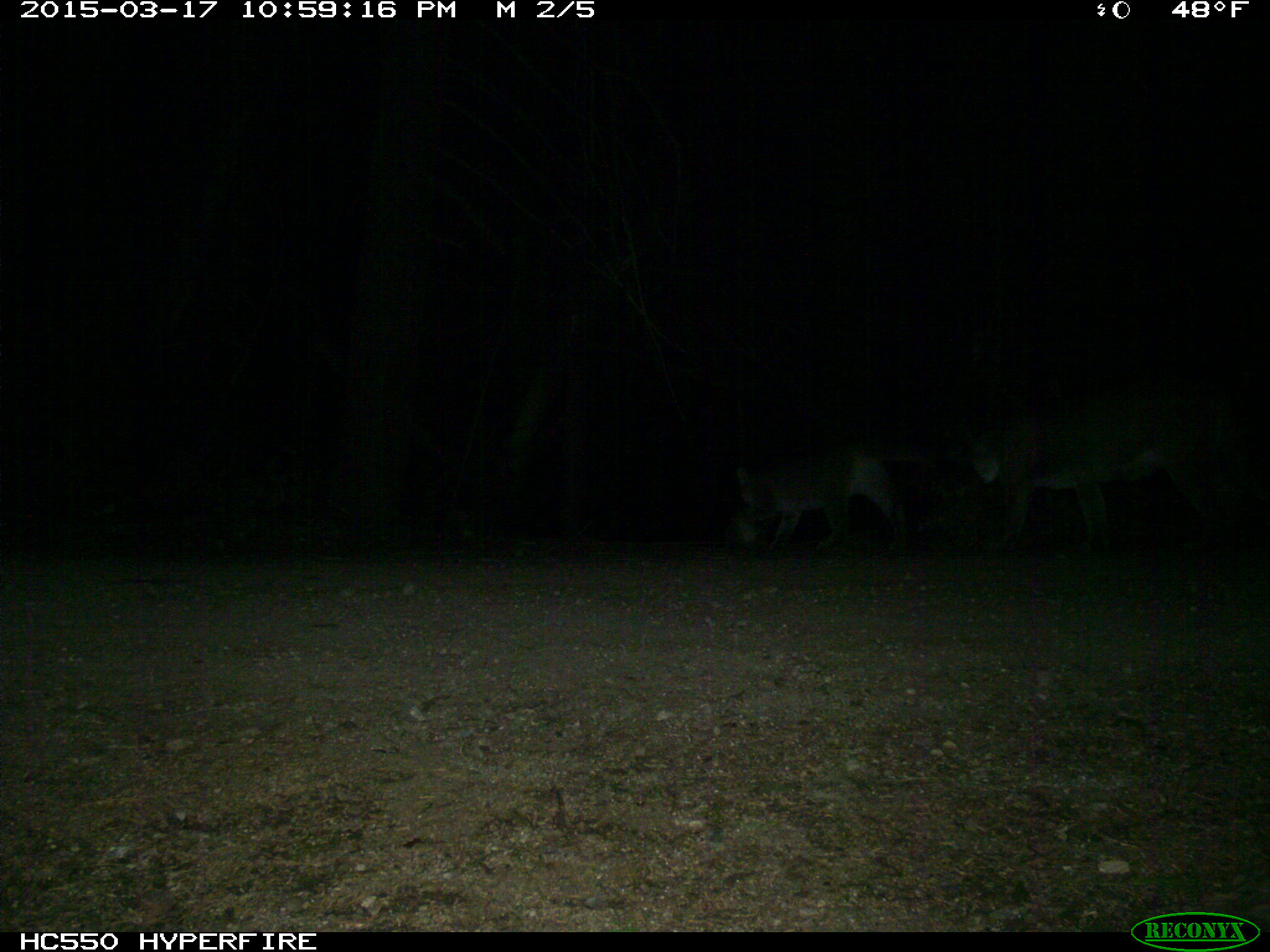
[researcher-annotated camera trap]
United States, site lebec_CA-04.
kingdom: Animalia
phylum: Chordata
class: Mammalia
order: Carnivora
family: Felidae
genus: Lynx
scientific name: Lynx rufus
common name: bobcat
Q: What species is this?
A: Lynx rufus (bobcat).